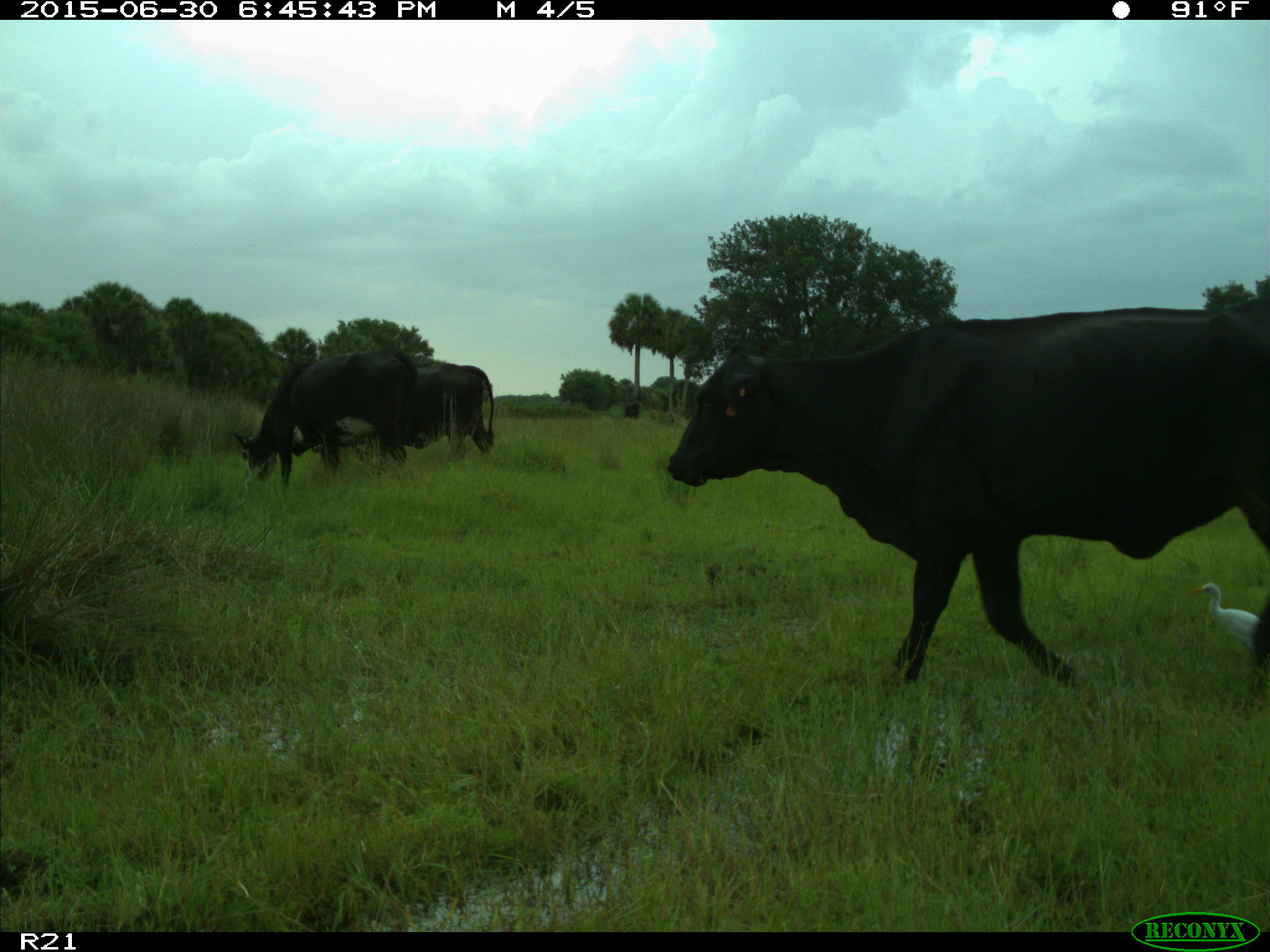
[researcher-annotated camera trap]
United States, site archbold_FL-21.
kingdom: Animalia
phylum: Chordata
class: Mammalia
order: Artiodactyla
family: Bovidae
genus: Bos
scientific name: Bos taurus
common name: domestic cow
Bos taurus (domestic cow).